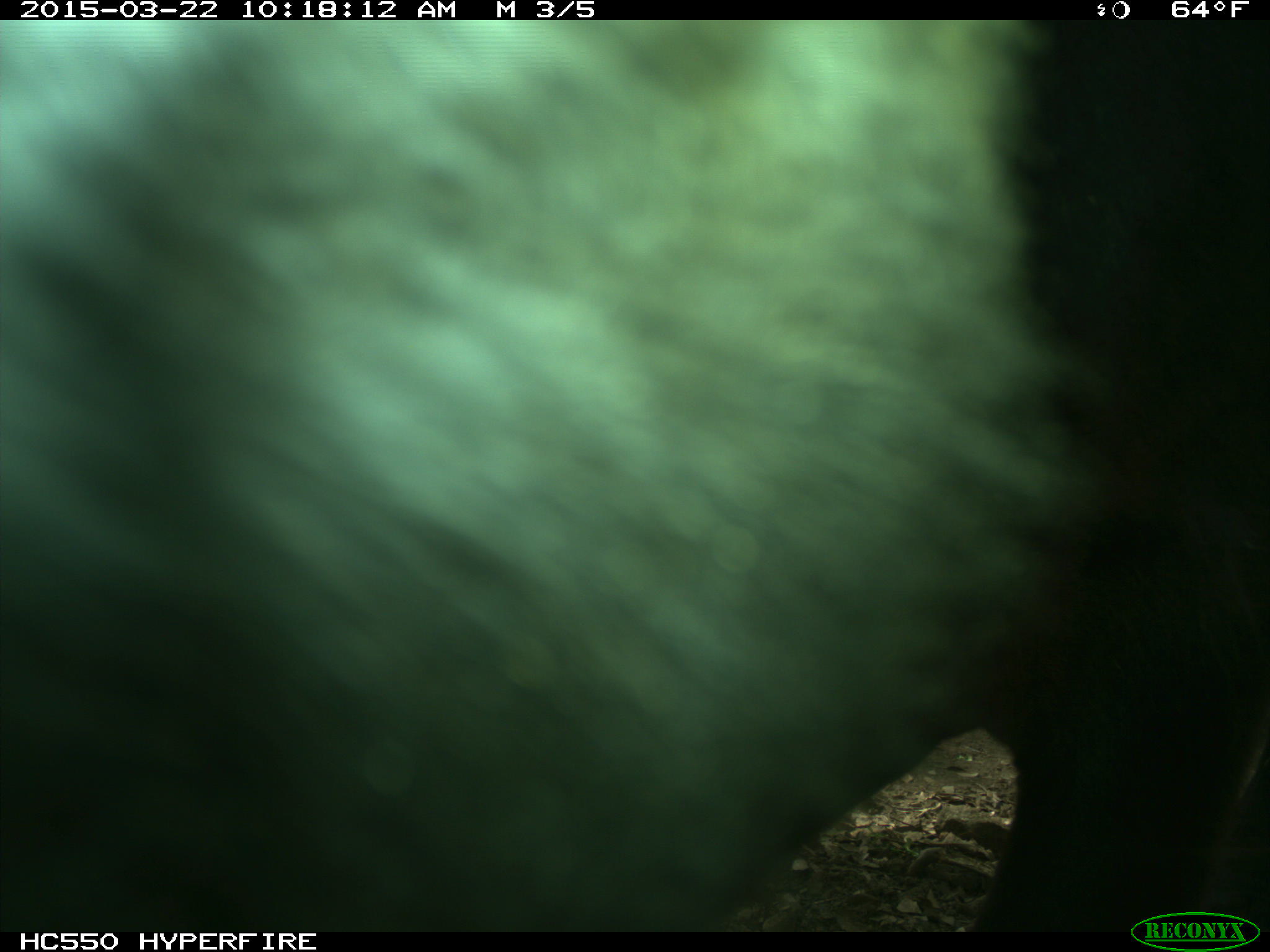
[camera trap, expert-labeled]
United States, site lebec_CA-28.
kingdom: Animalia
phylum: Chordata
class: Mammalia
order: Artiodactyla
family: Bovidae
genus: Bos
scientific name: Bos taurus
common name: domestic cow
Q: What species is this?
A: Bos taurus (domestic cow).